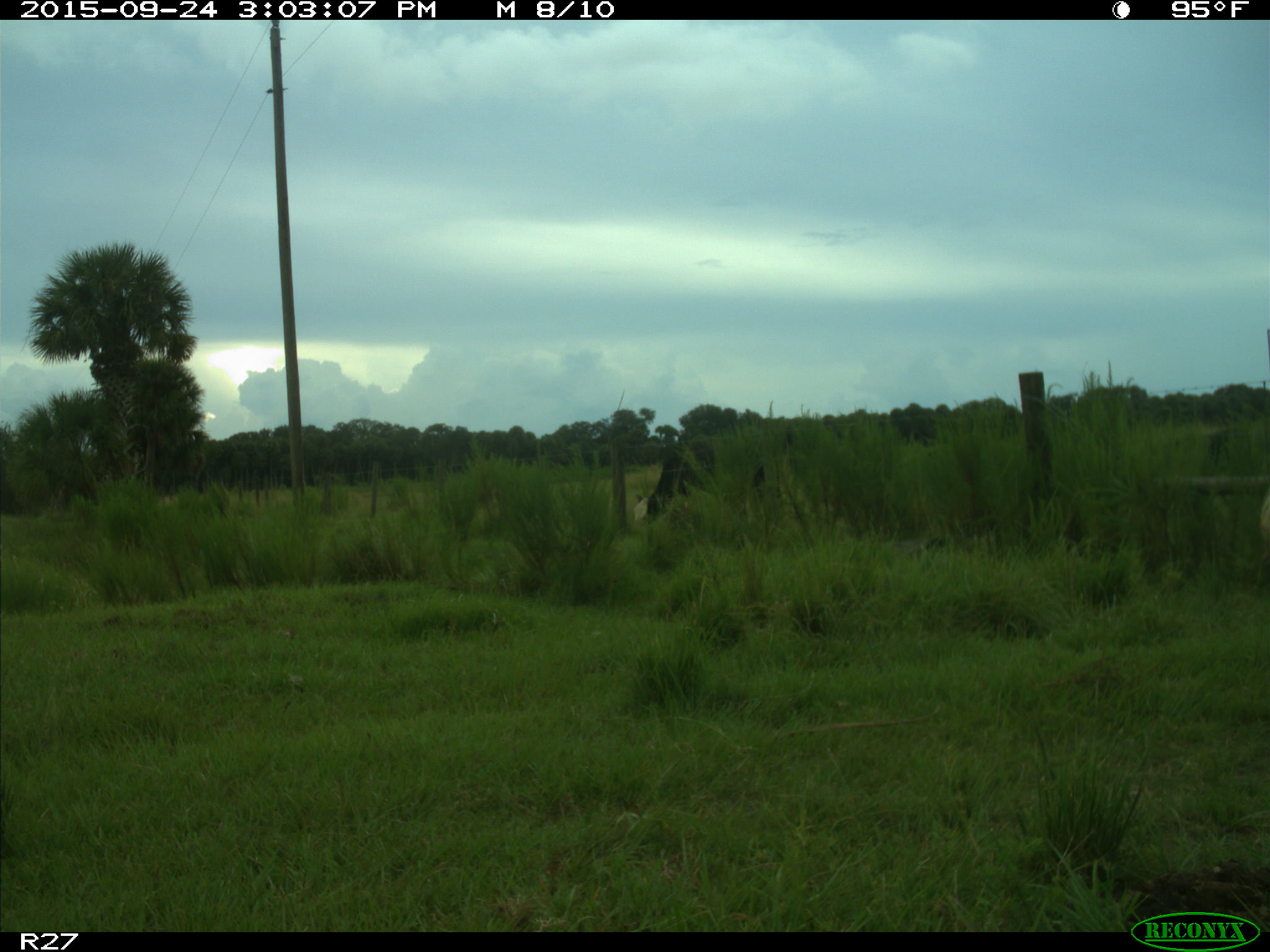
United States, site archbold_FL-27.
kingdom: Animalia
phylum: Chordata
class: Mammalia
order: Artiodactyla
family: Bovidae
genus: Bos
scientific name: Bos taurus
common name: domestic cow